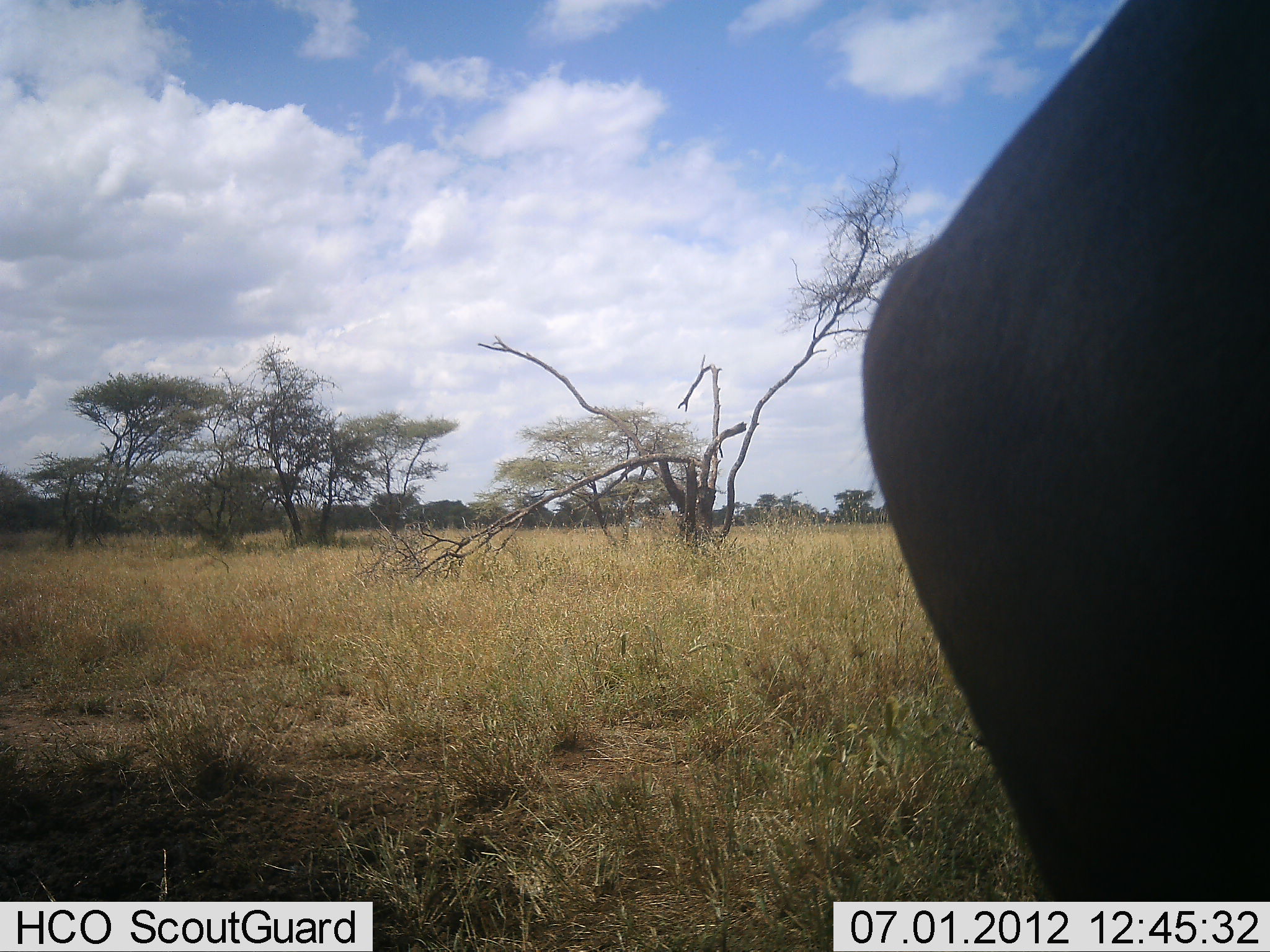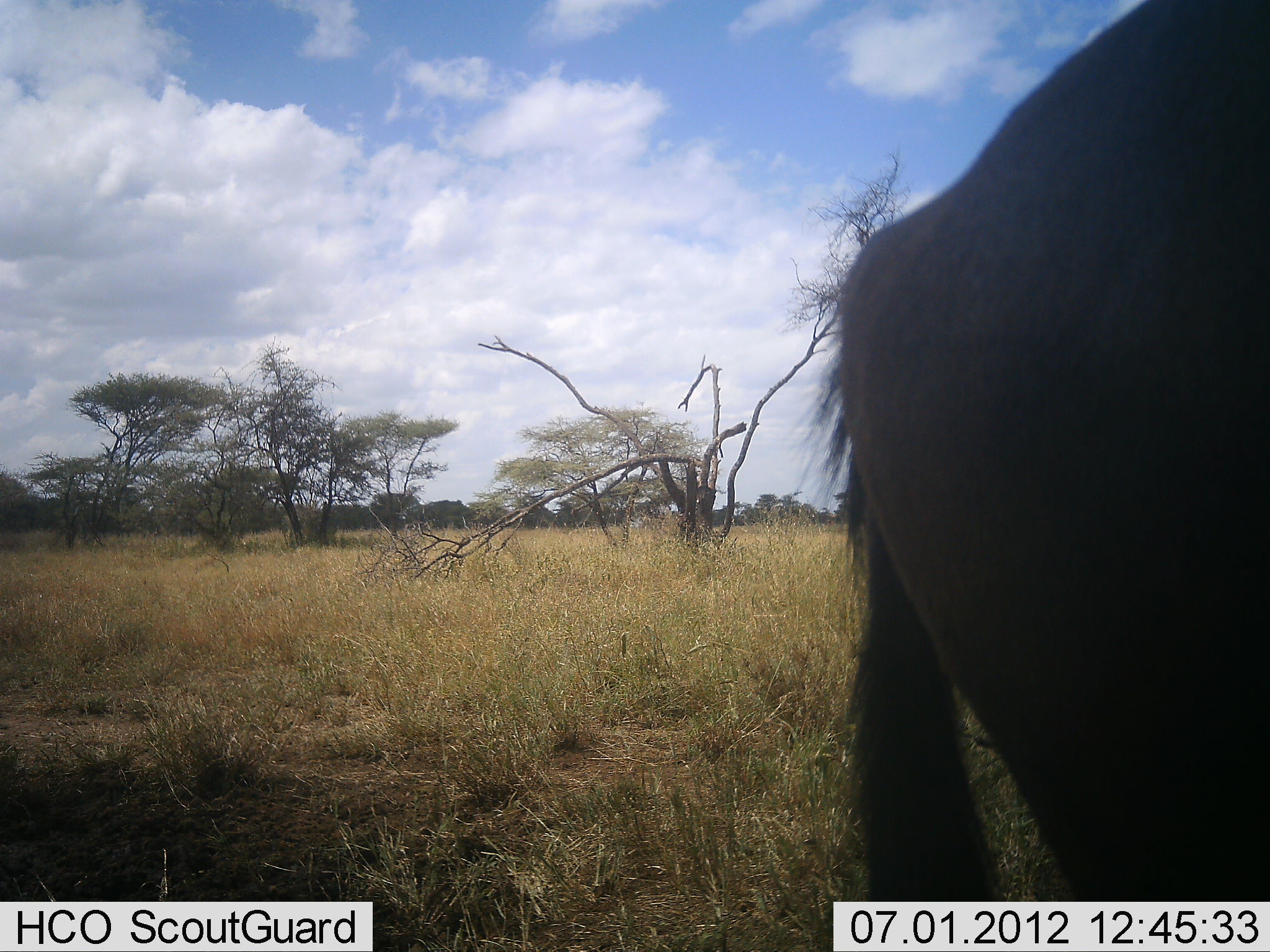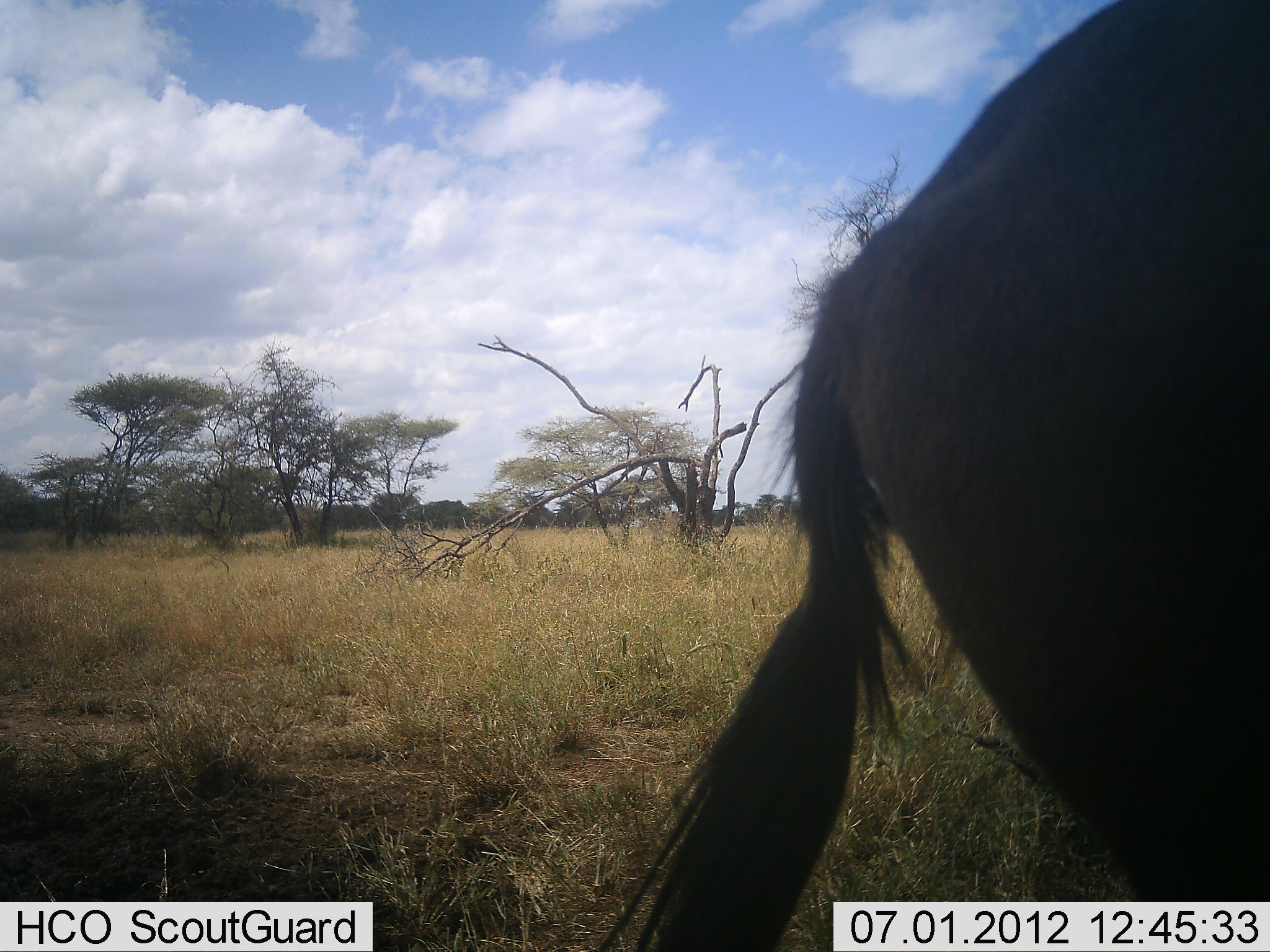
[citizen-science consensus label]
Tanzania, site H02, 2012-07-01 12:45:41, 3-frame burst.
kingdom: Animalia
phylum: Chordata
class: Mammalia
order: Artiodactyla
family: Bovidae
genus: Connochaetes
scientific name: Connochaetes taurinus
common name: blue wildebeest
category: wildebeest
Wildebeest (blue wildebeest) (Connochaetes taurinus), count 1. Behavior (volunteer vote fractions): standing 100%, resting 0%, moving 0%, interacting 0%. Young present (vote fraction): 0%. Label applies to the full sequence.